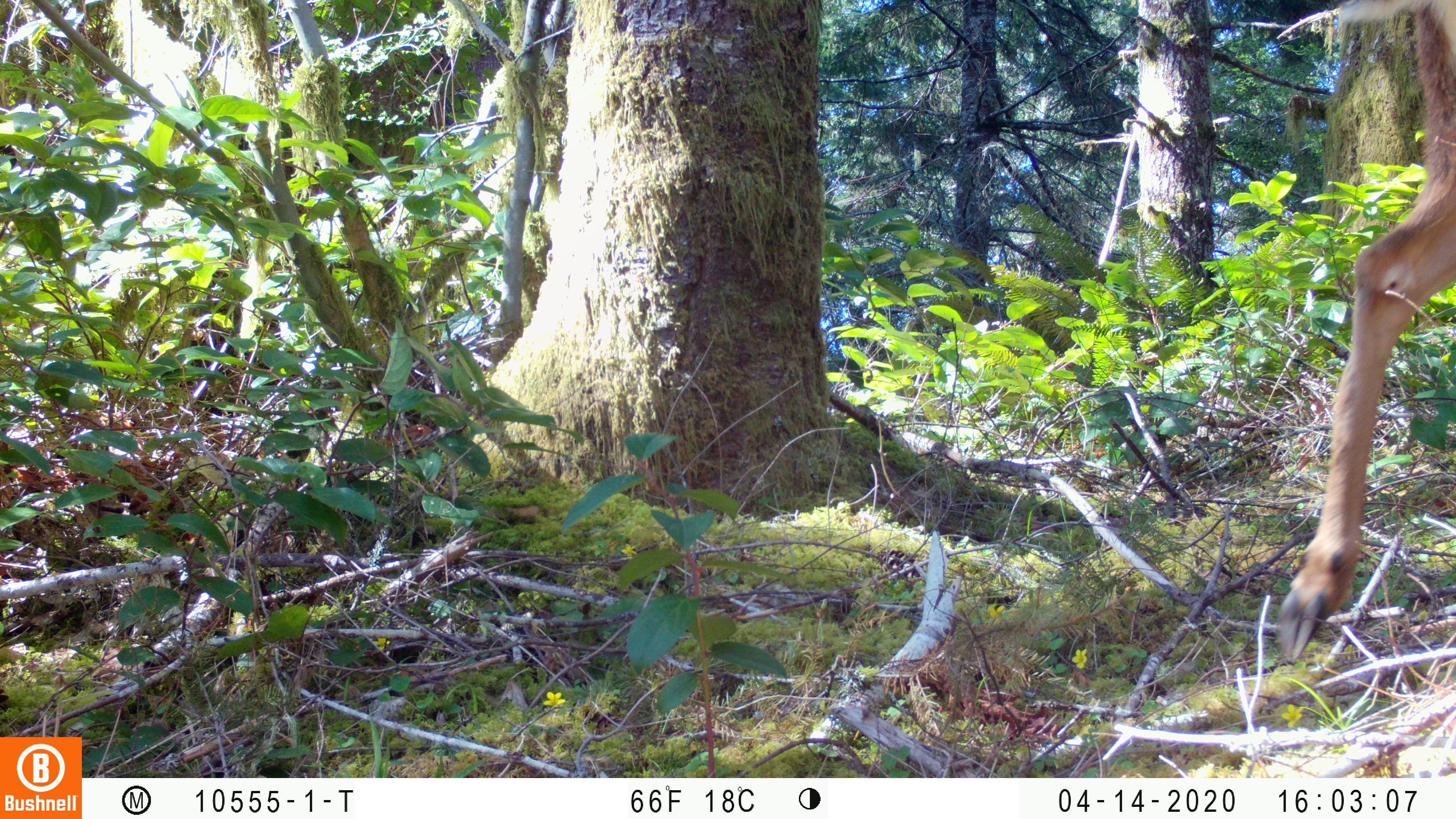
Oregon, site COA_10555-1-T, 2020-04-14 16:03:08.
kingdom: Animalia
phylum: Chordata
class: Mammalia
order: Artiodactyla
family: Cervidae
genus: Odocoileus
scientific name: Odocoileus hemionus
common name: black-tailed deer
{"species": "black-tailed deer (Odocoileus hemionus)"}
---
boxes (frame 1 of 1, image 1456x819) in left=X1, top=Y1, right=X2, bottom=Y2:
black-tailed deer: left=1273, top=2, right=1451, bottom=668